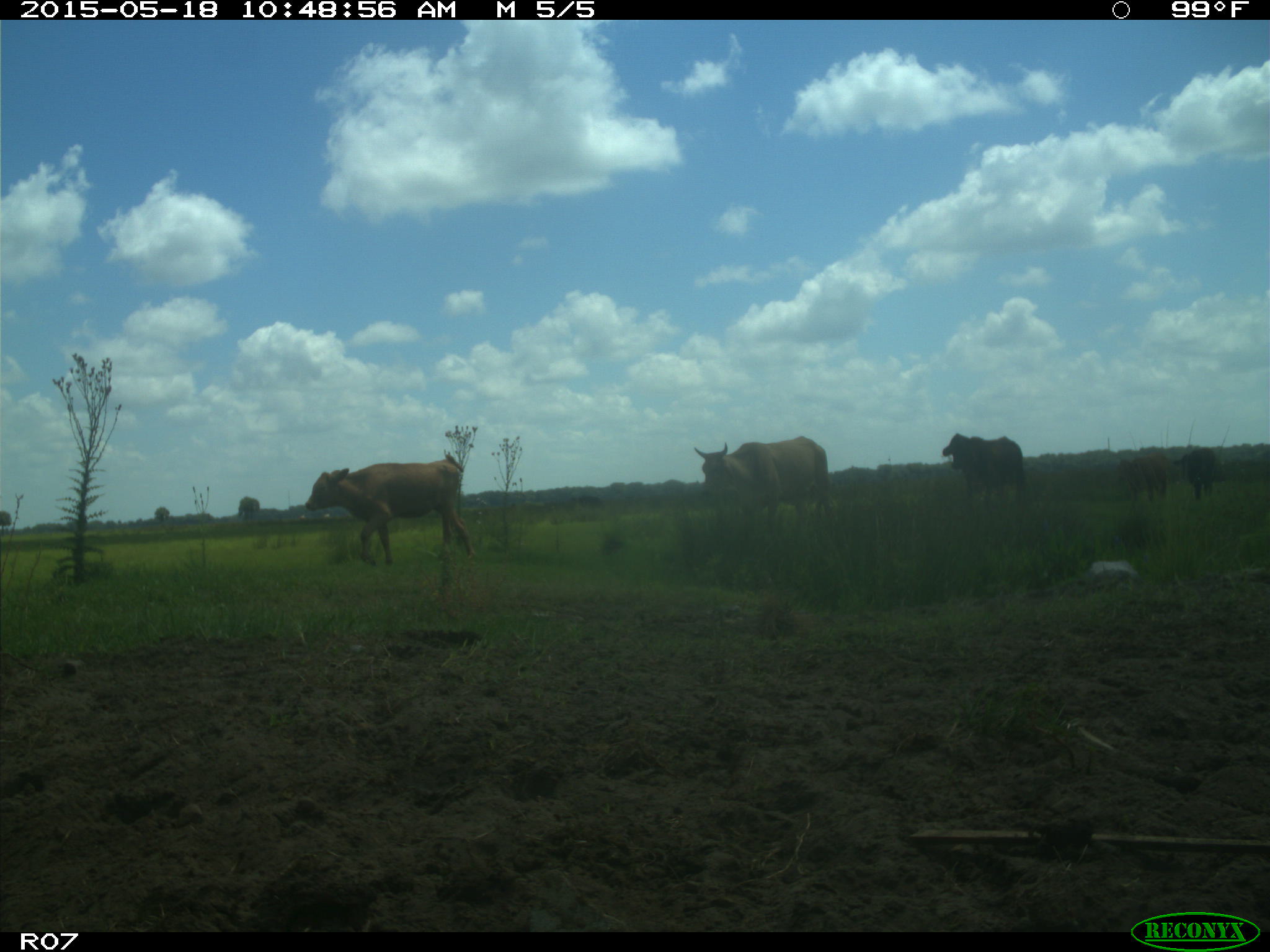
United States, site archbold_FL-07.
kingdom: Animalia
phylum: Chordata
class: Mammalia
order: Artiodactyla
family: Bovidae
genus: Bos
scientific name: Bos taurus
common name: domestic cow